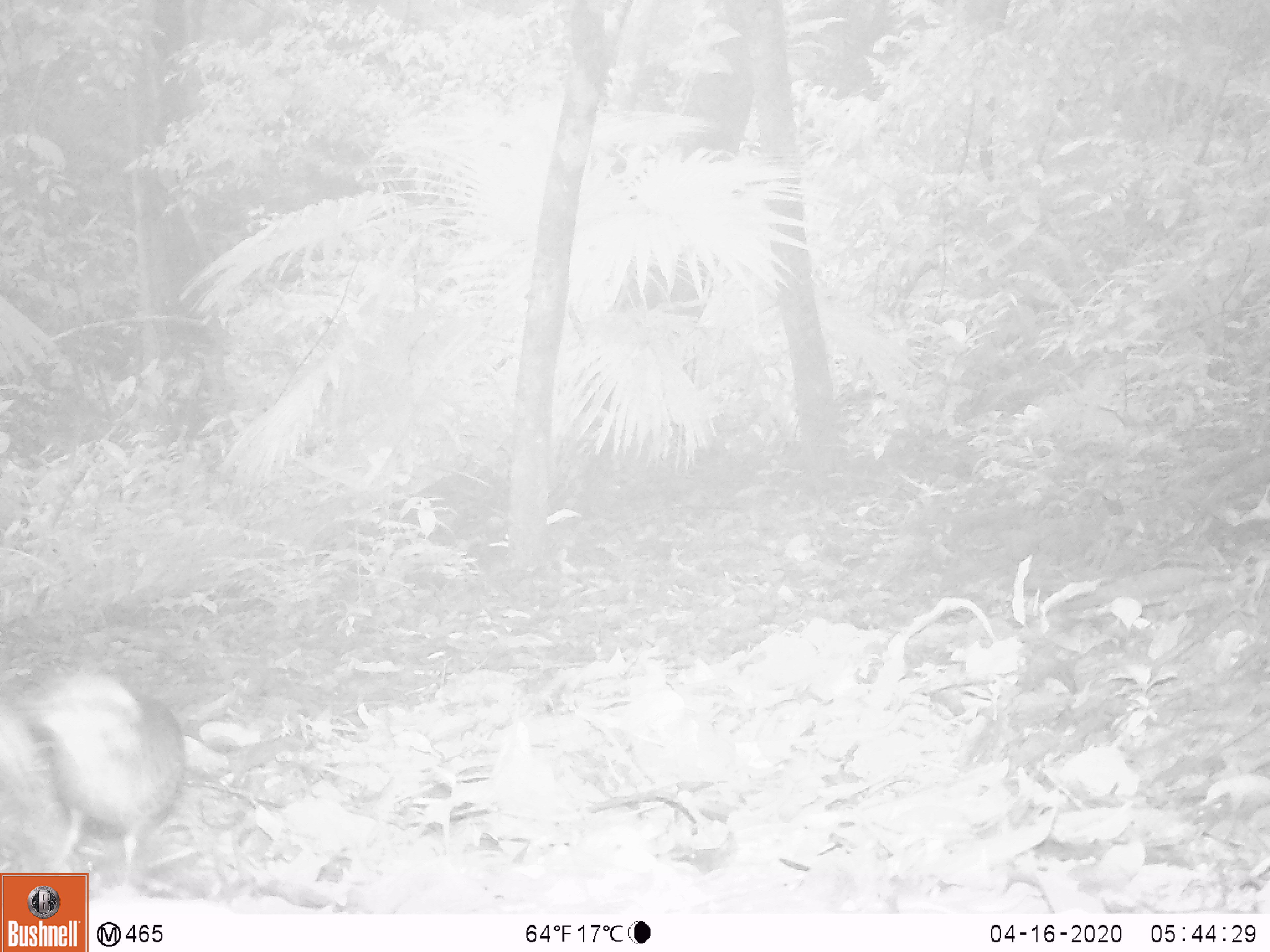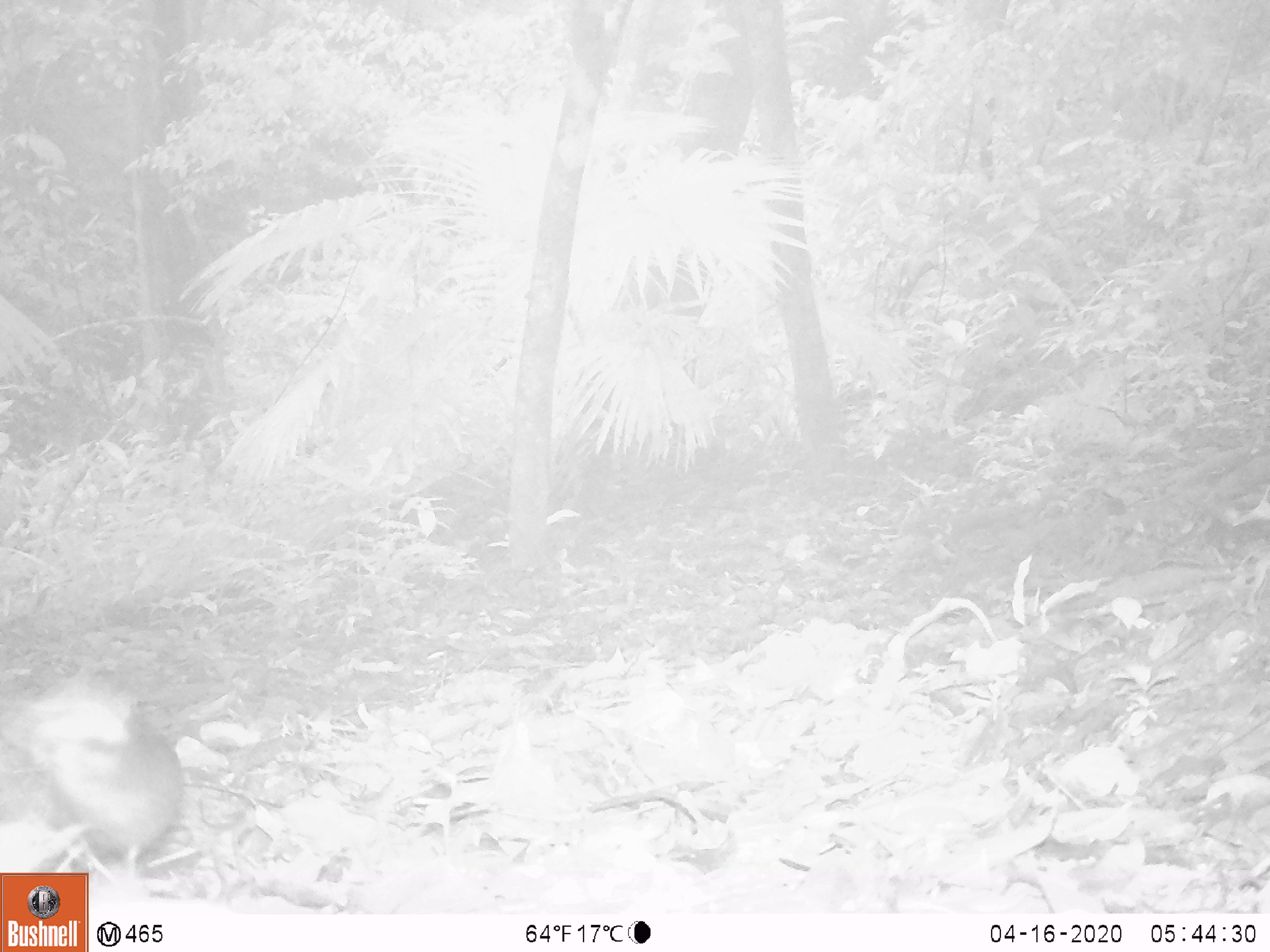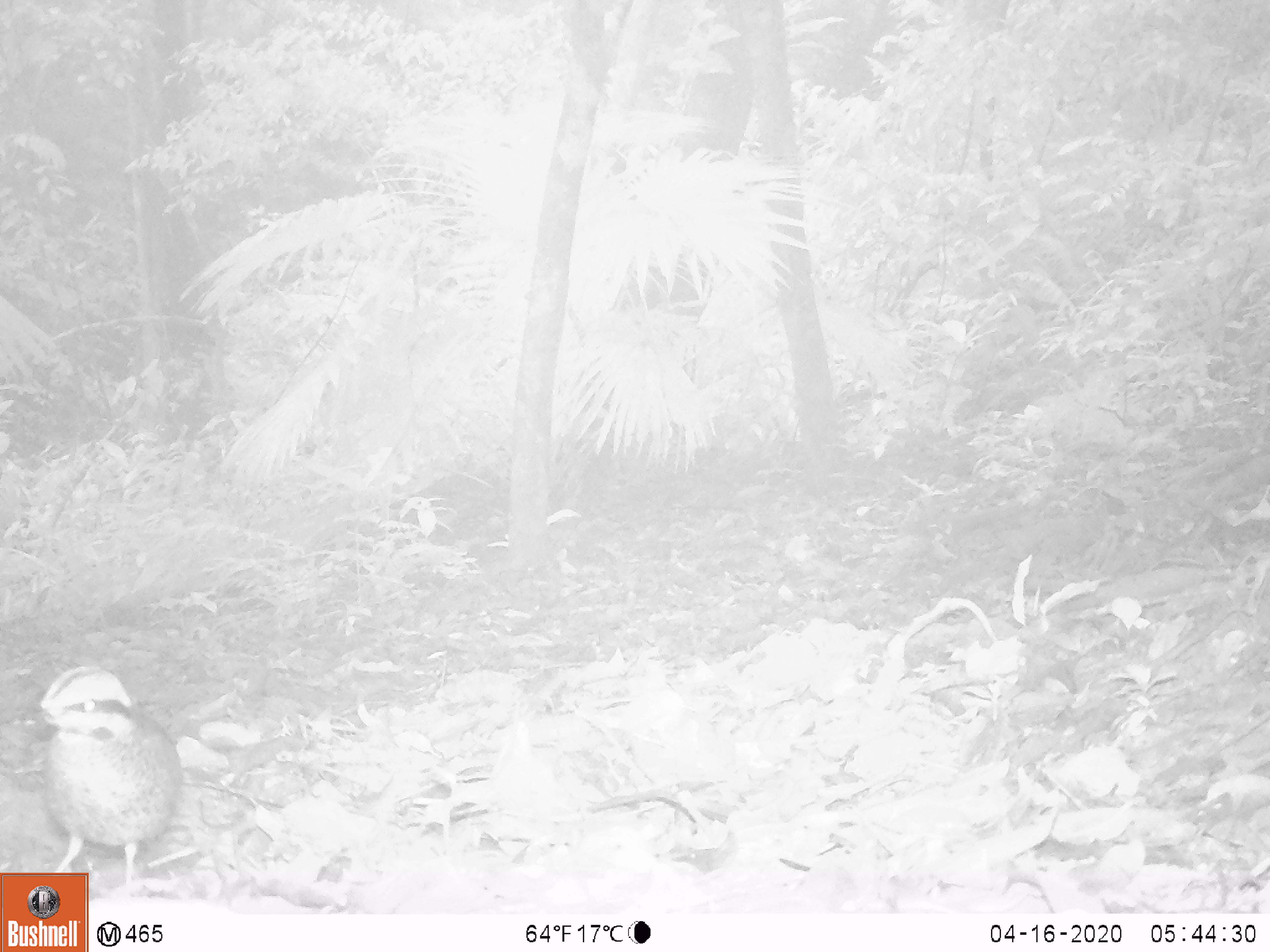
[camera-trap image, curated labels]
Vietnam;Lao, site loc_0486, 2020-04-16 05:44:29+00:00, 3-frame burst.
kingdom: Animalia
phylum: Chordata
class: Aves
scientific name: Aves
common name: bird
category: unidentified bird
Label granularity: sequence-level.